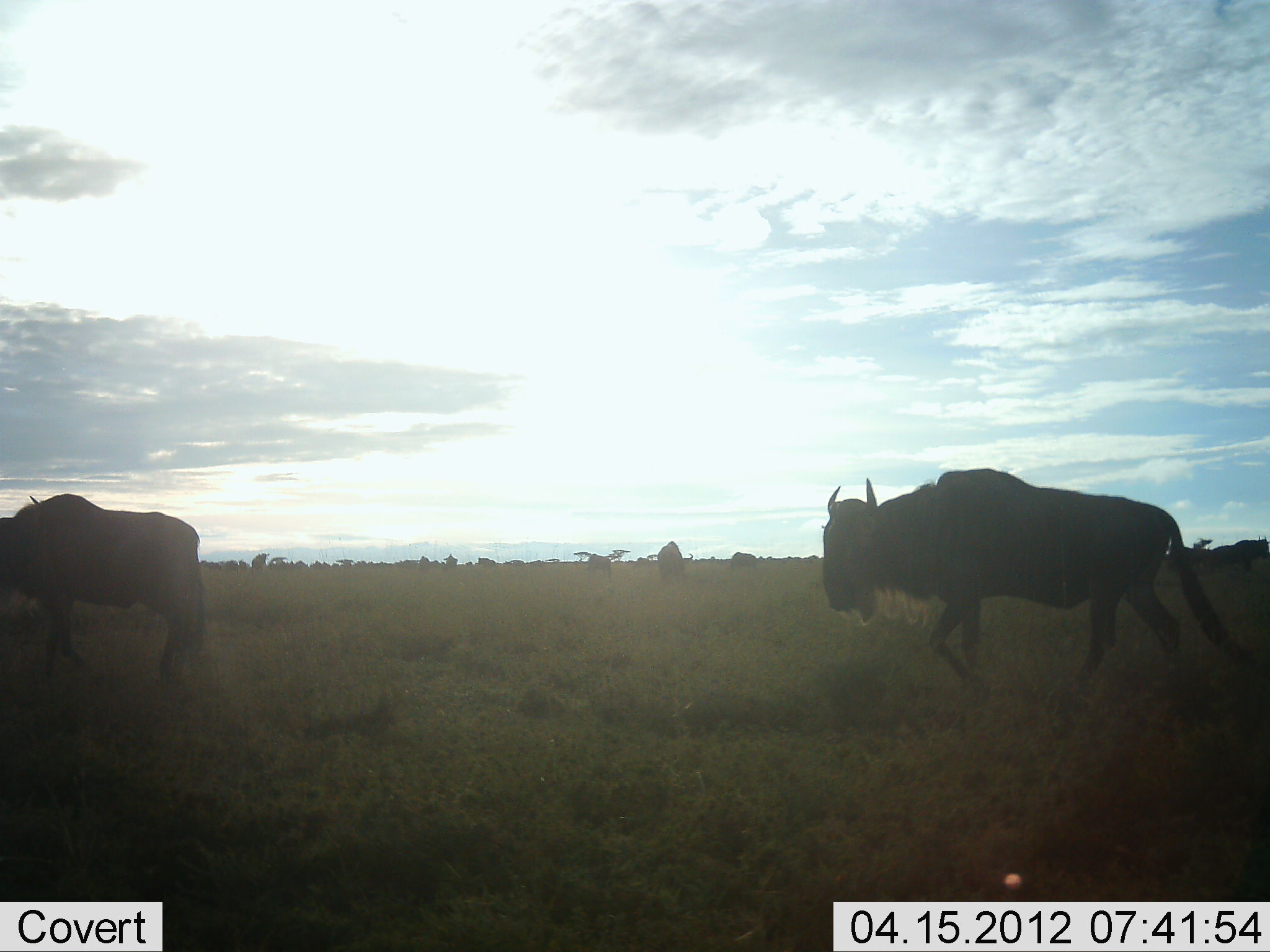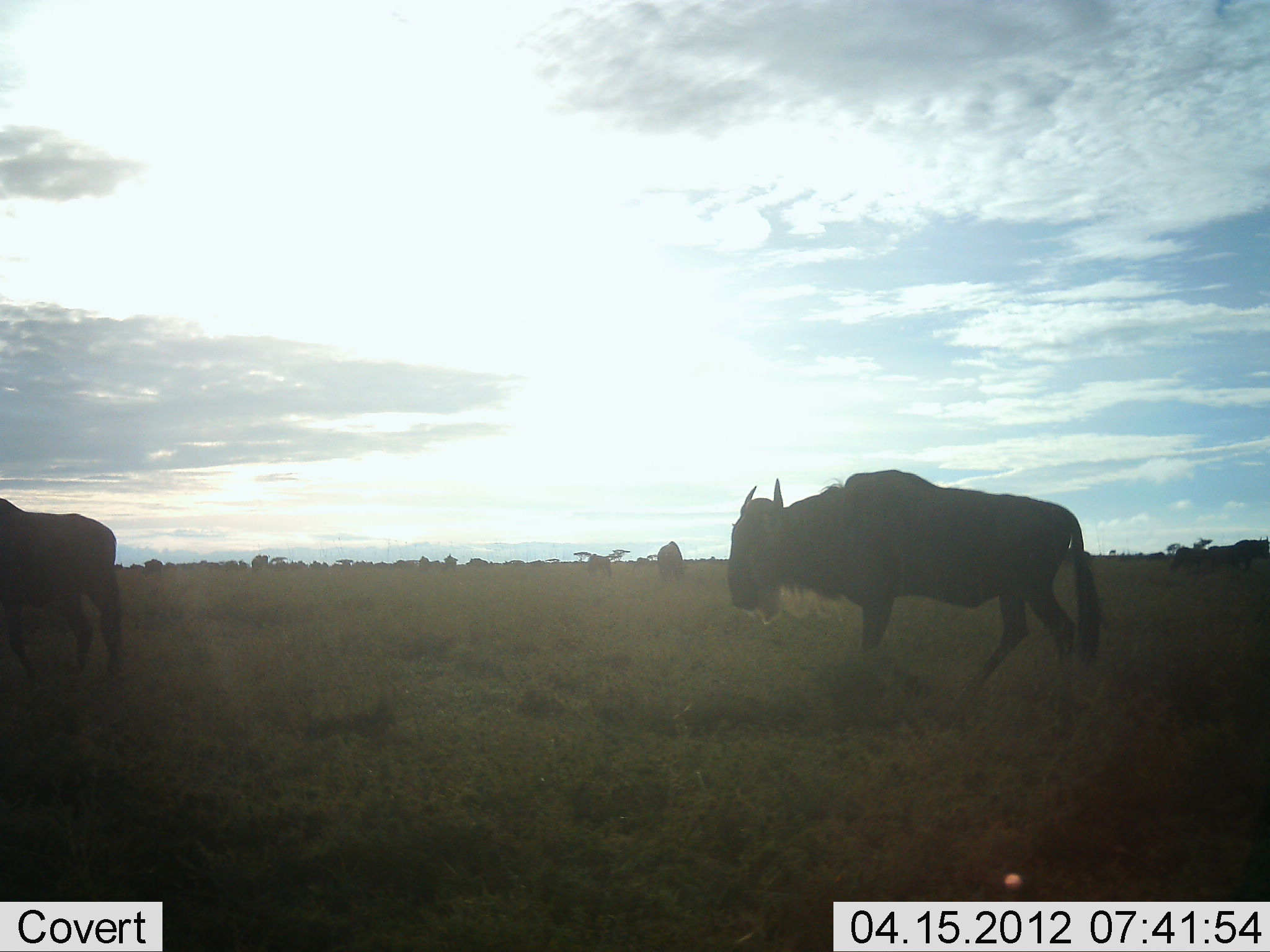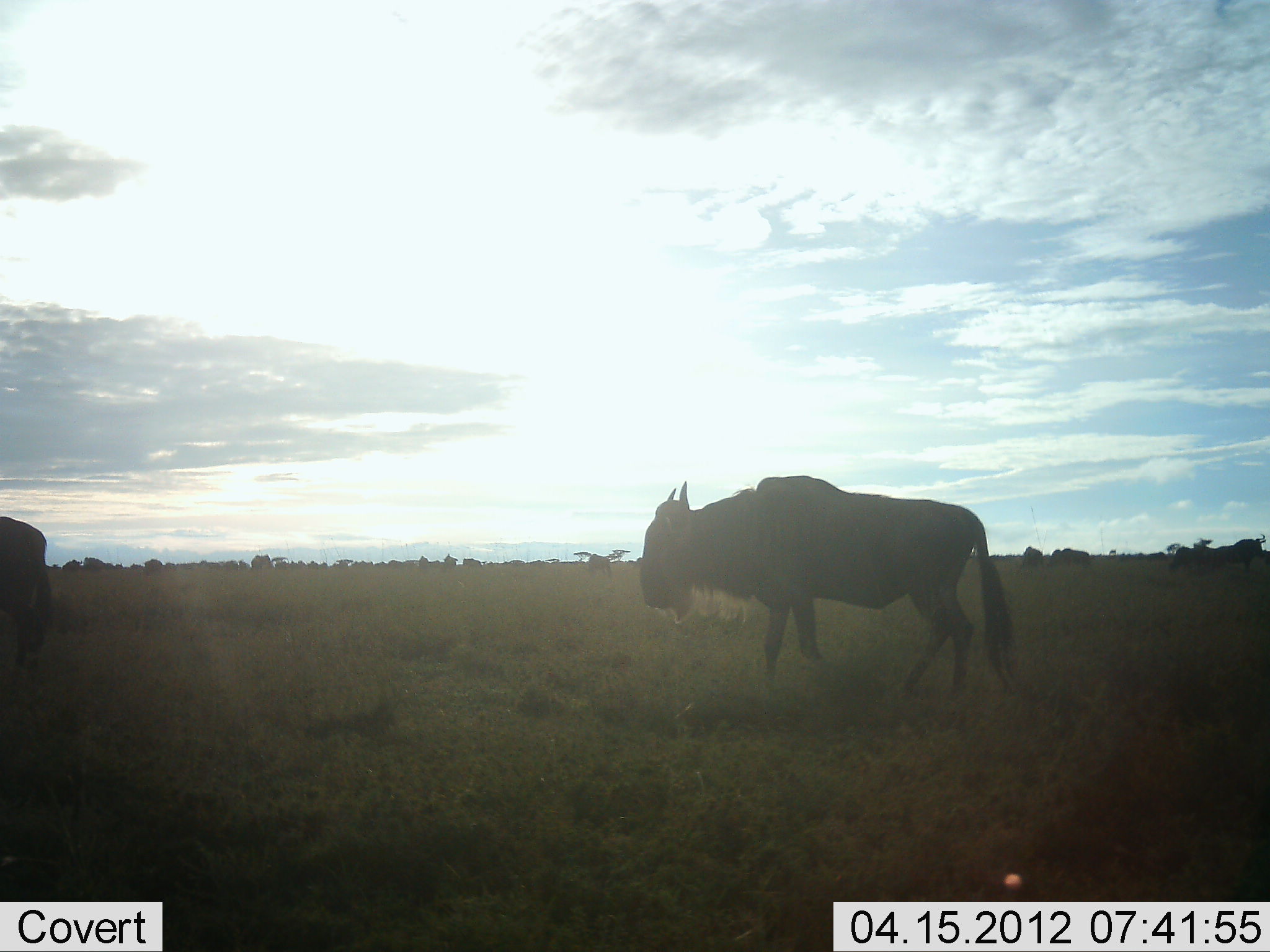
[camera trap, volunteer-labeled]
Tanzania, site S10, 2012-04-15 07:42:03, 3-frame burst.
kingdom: Animalia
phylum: Chordata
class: Mammalia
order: Artiodactyla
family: Bovidae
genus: Connochaetes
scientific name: Connochaetes taurinus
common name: blue wildebeest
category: wildebeest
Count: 11-50.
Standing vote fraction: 40%.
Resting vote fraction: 7%.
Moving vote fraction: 93%.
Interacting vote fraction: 0%.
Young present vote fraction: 0%.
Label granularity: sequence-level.